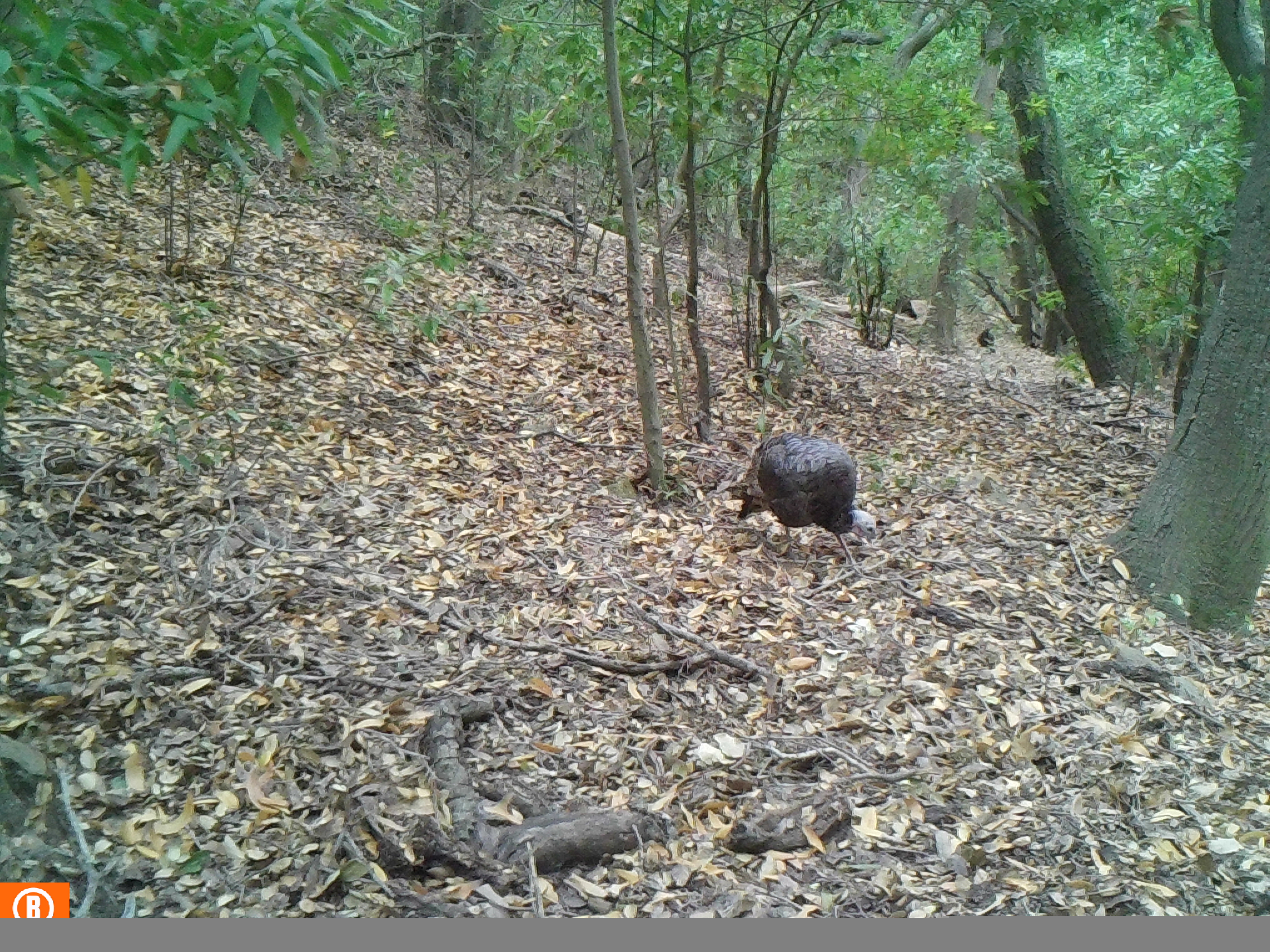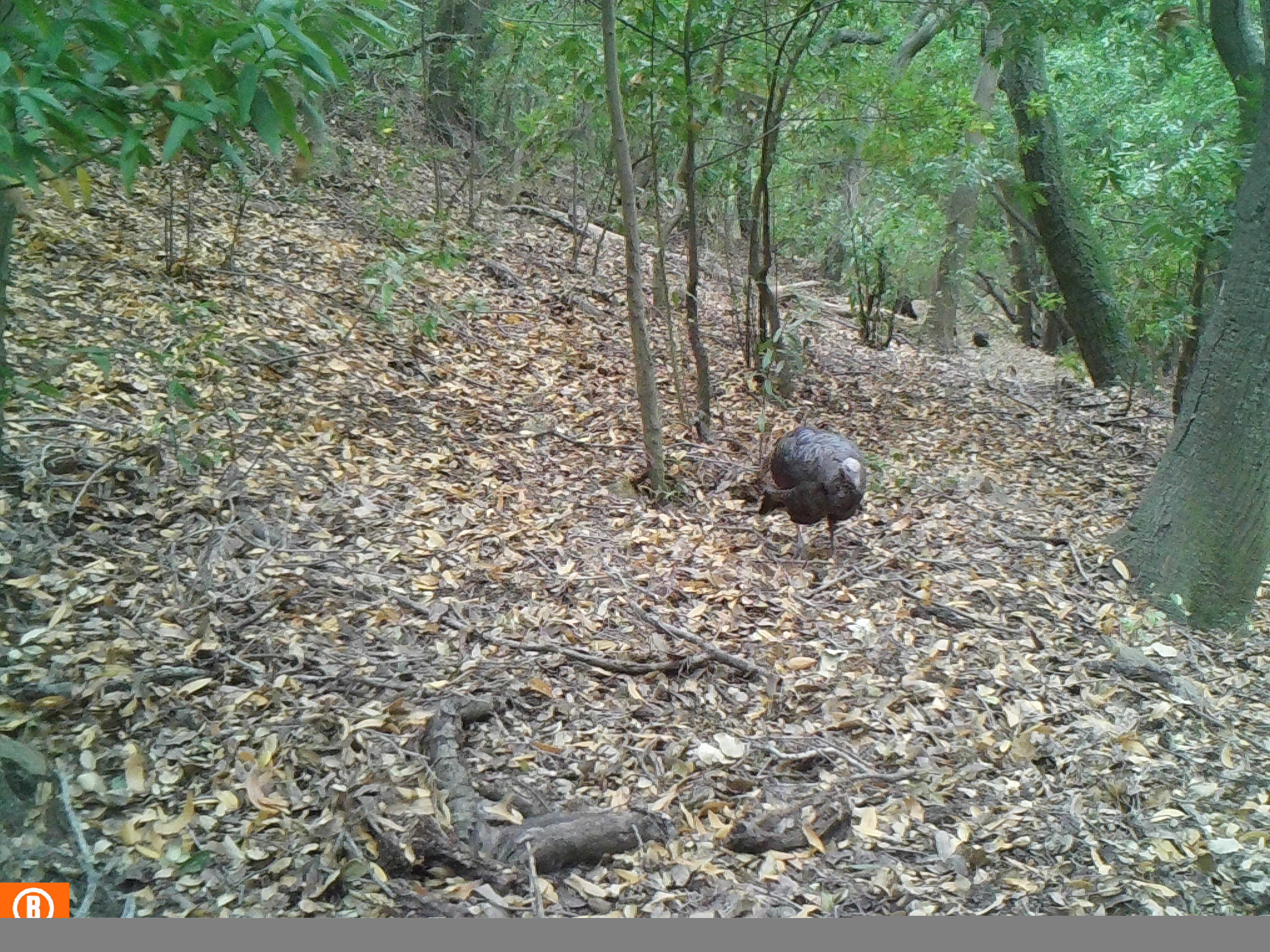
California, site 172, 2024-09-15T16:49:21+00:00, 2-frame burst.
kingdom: Animalia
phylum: Chordata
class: Aves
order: Galliformes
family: Phasianidae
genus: Meleagris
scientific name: Meleagris gallopavo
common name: turkey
Turkey (Meleagris gallopavo).